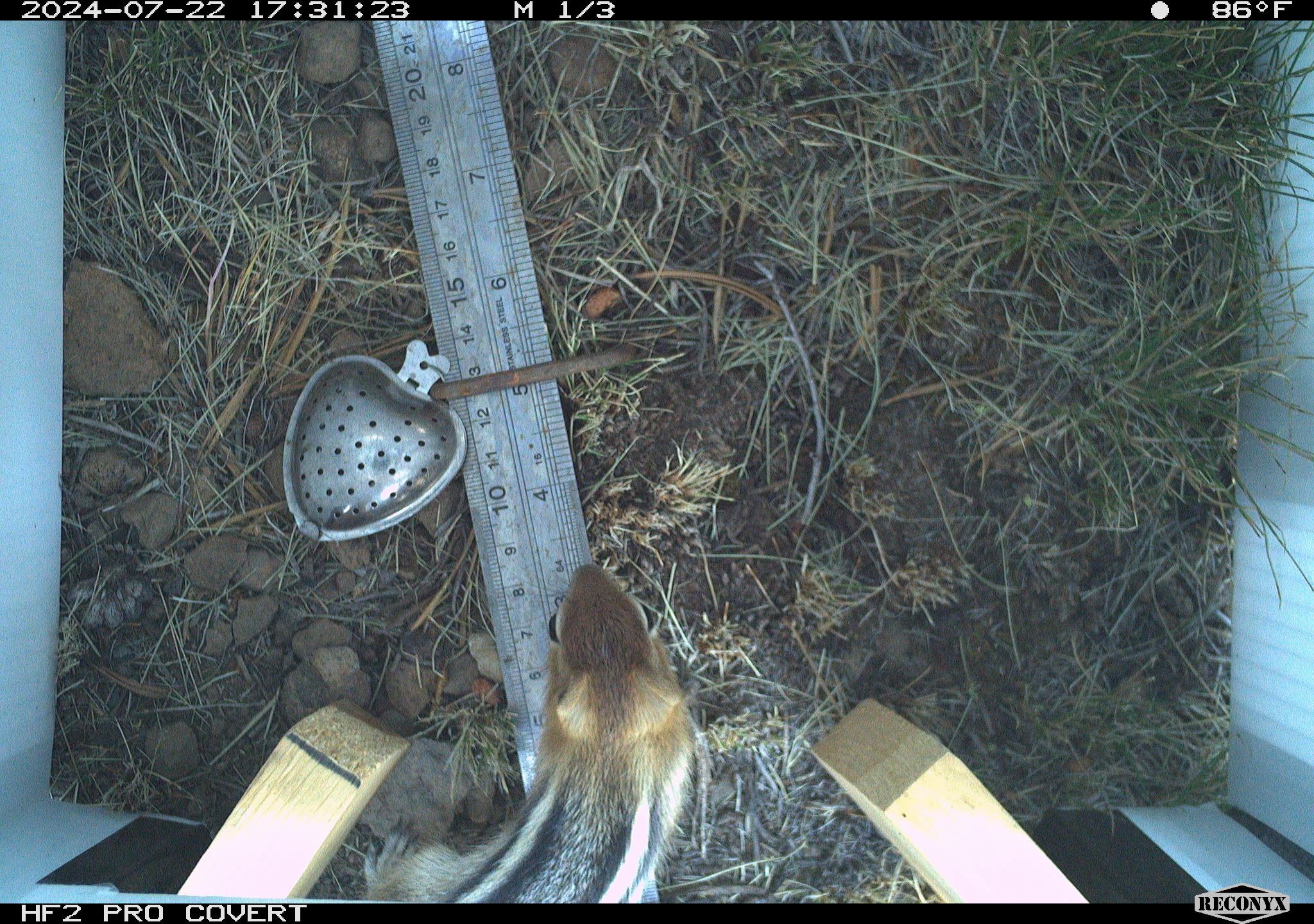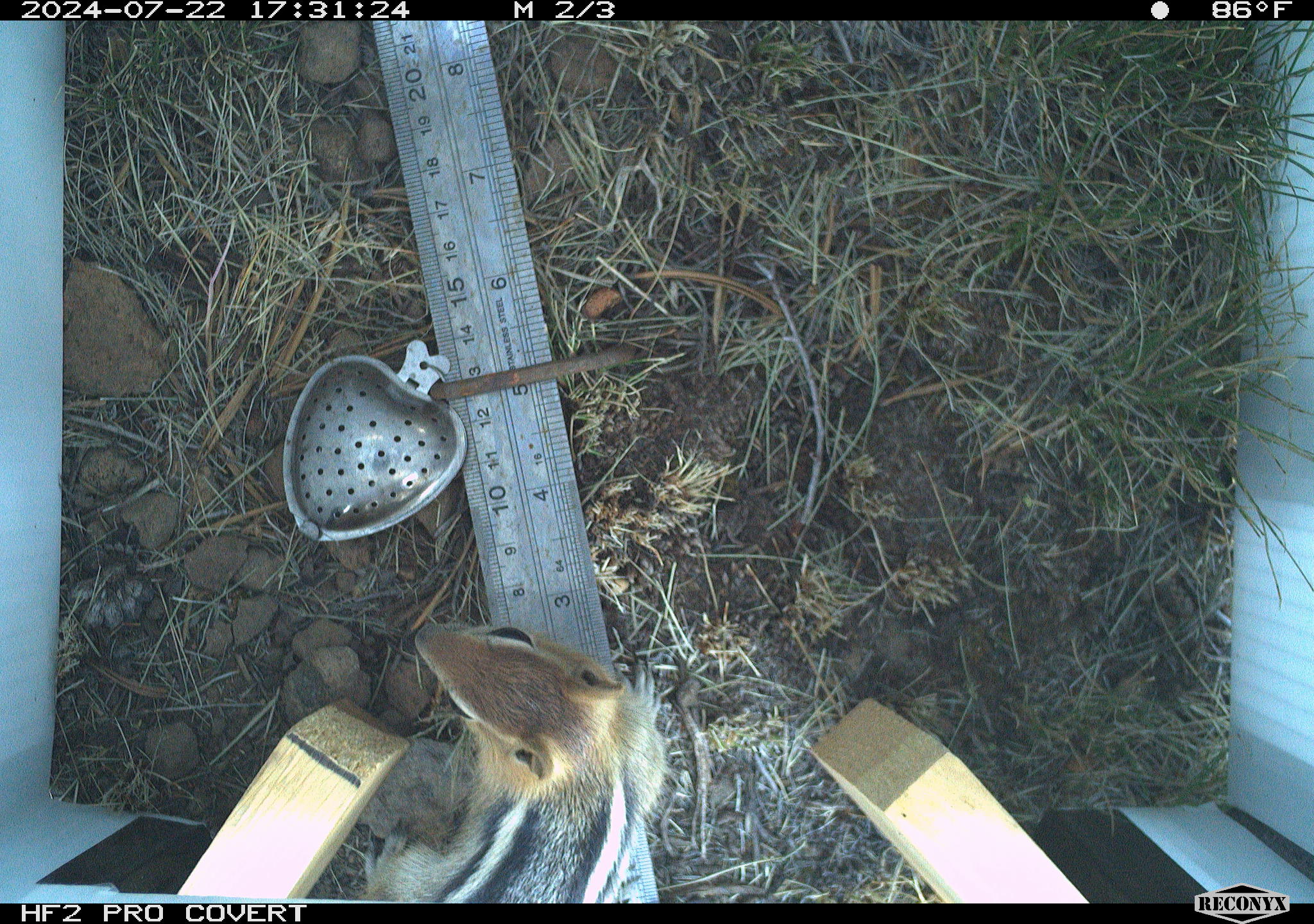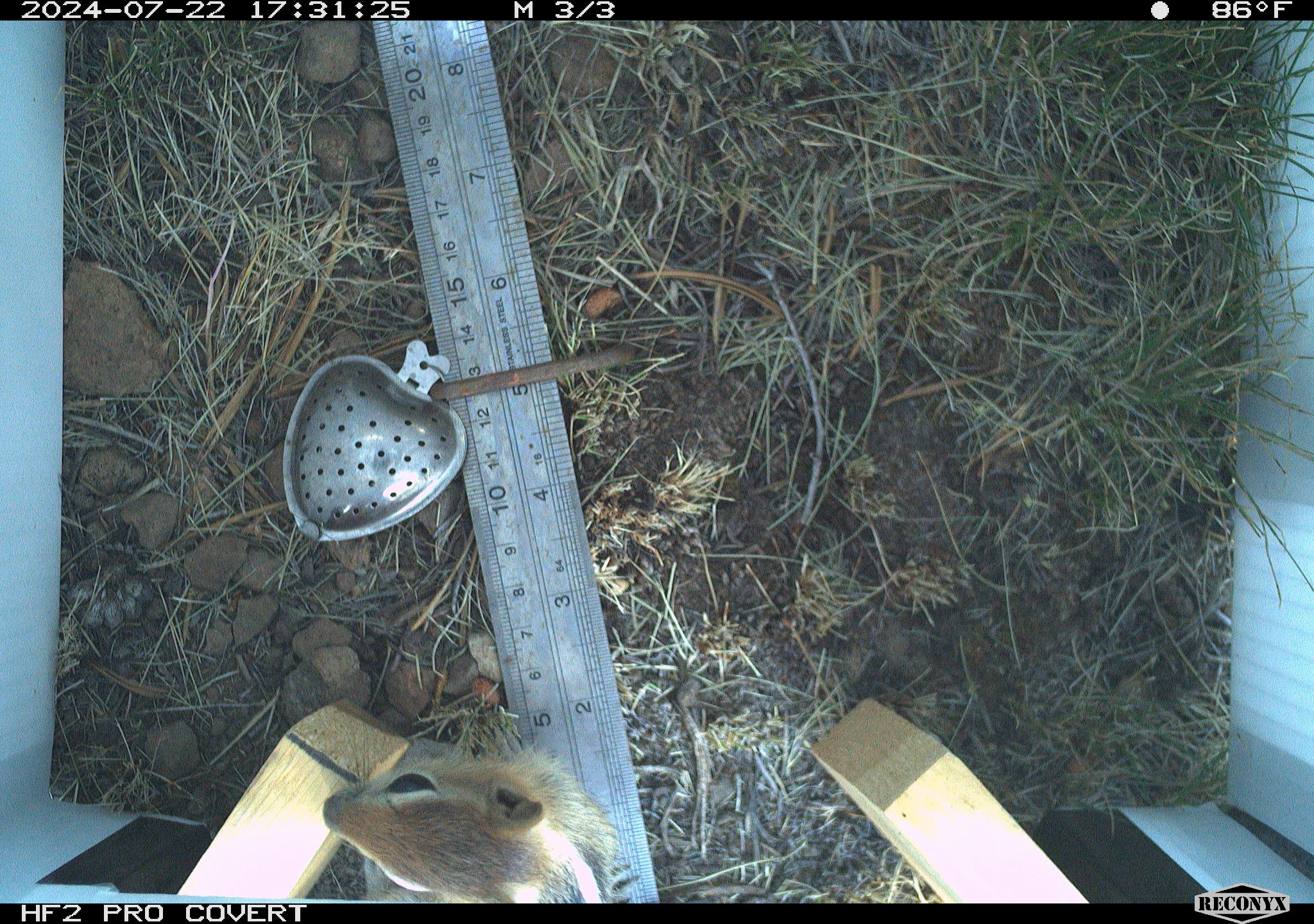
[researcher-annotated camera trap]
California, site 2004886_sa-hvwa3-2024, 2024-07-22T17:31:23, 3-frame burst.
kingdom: Animalia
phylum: Chordata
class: Mammalia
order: Rodentia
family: Sciuridae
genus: Callospermophilus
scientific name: Callospermophilus lateralis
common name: golden mantled ground squirrel